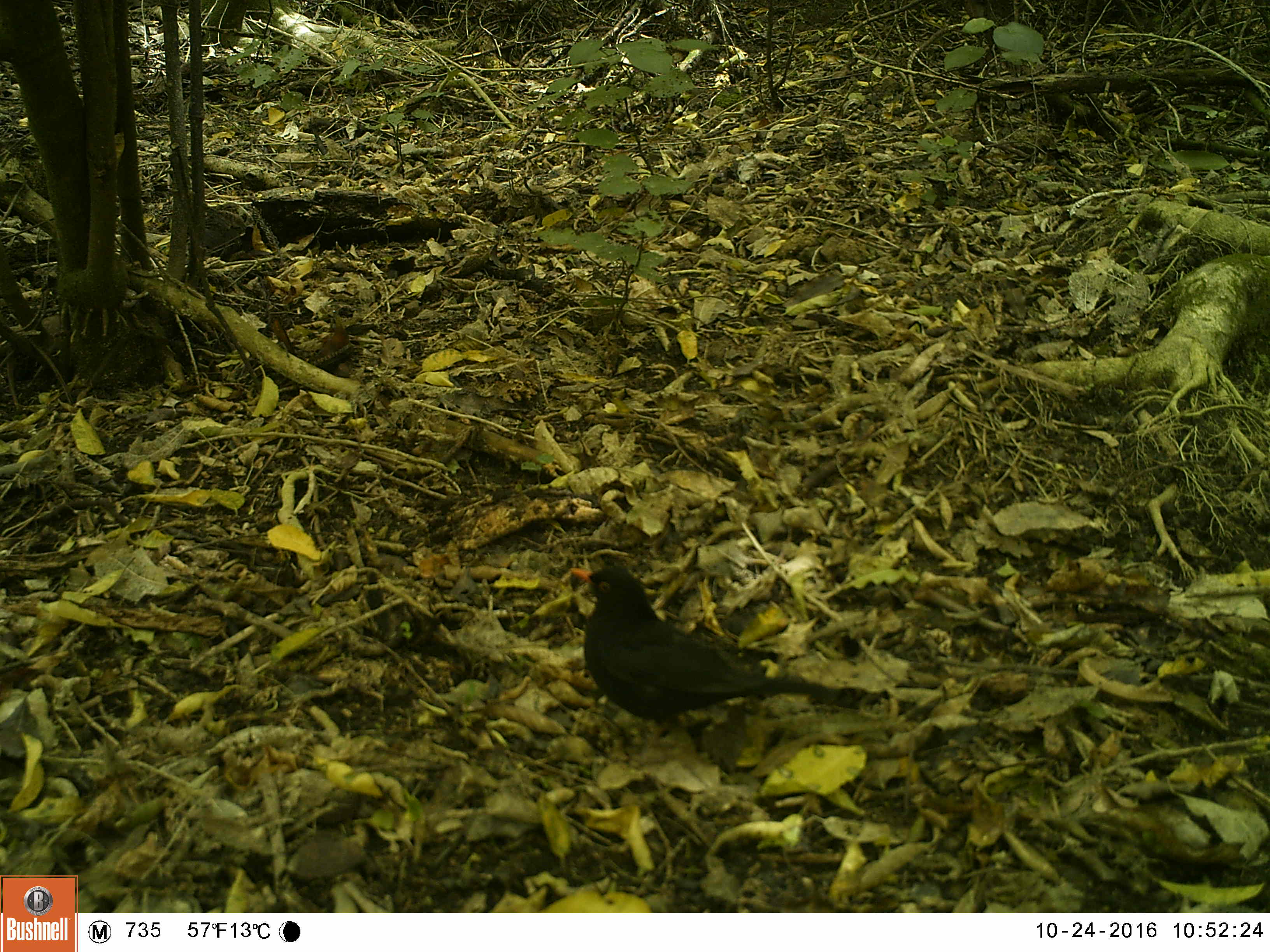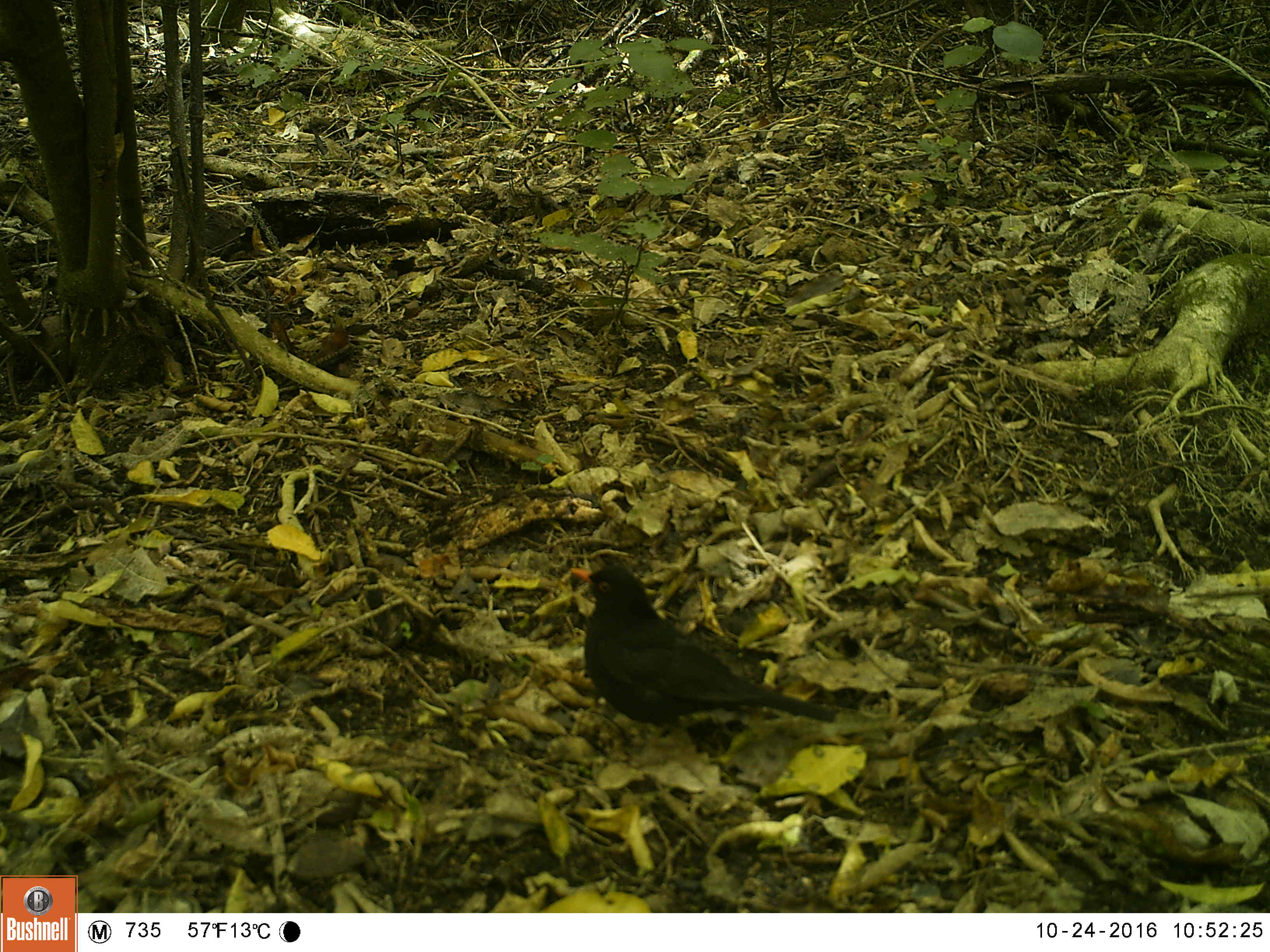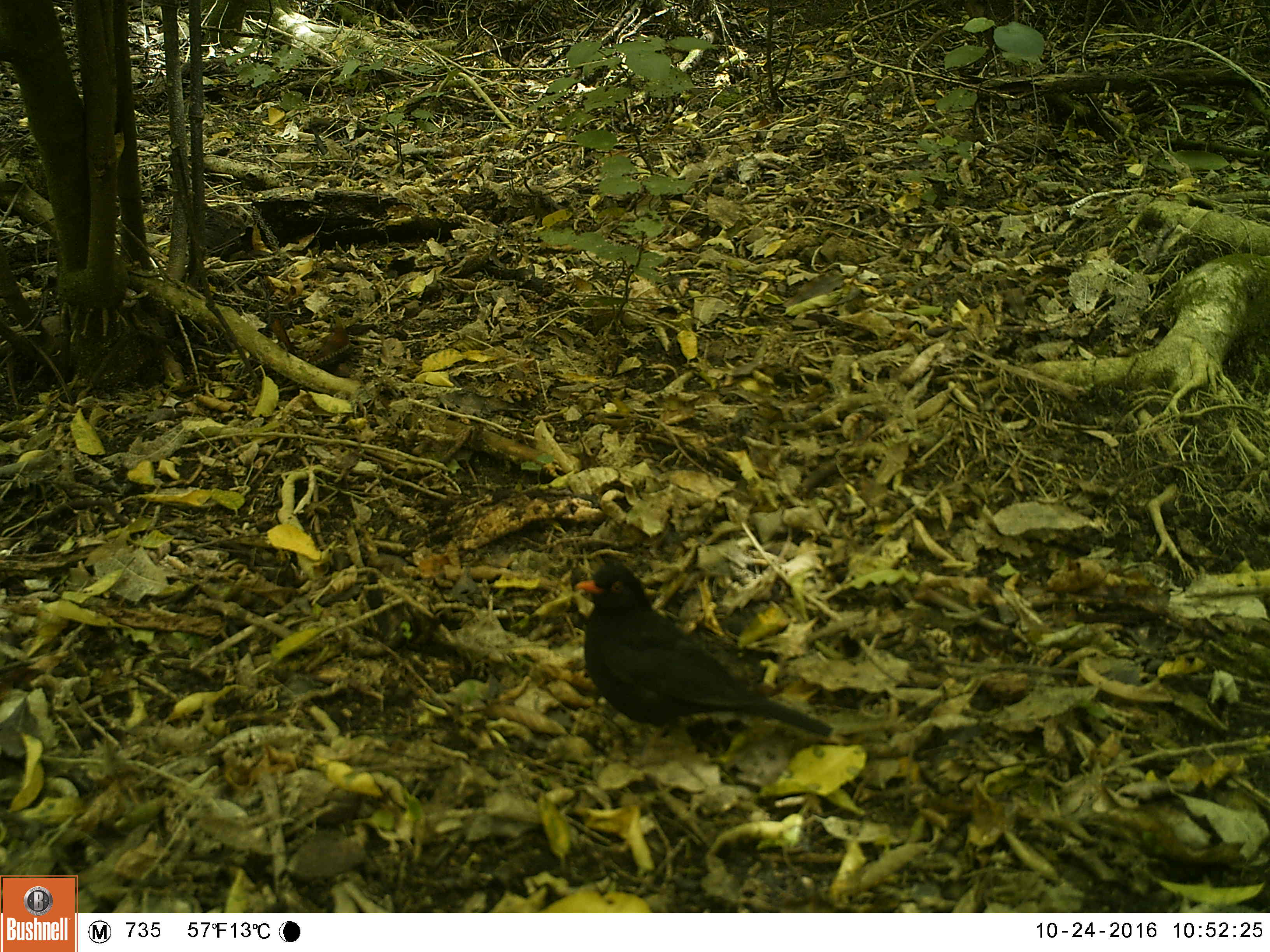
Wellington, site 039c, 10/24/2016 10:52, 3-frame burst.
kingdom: Animalia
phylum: Chordata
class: Aves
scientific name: Aves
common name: bird